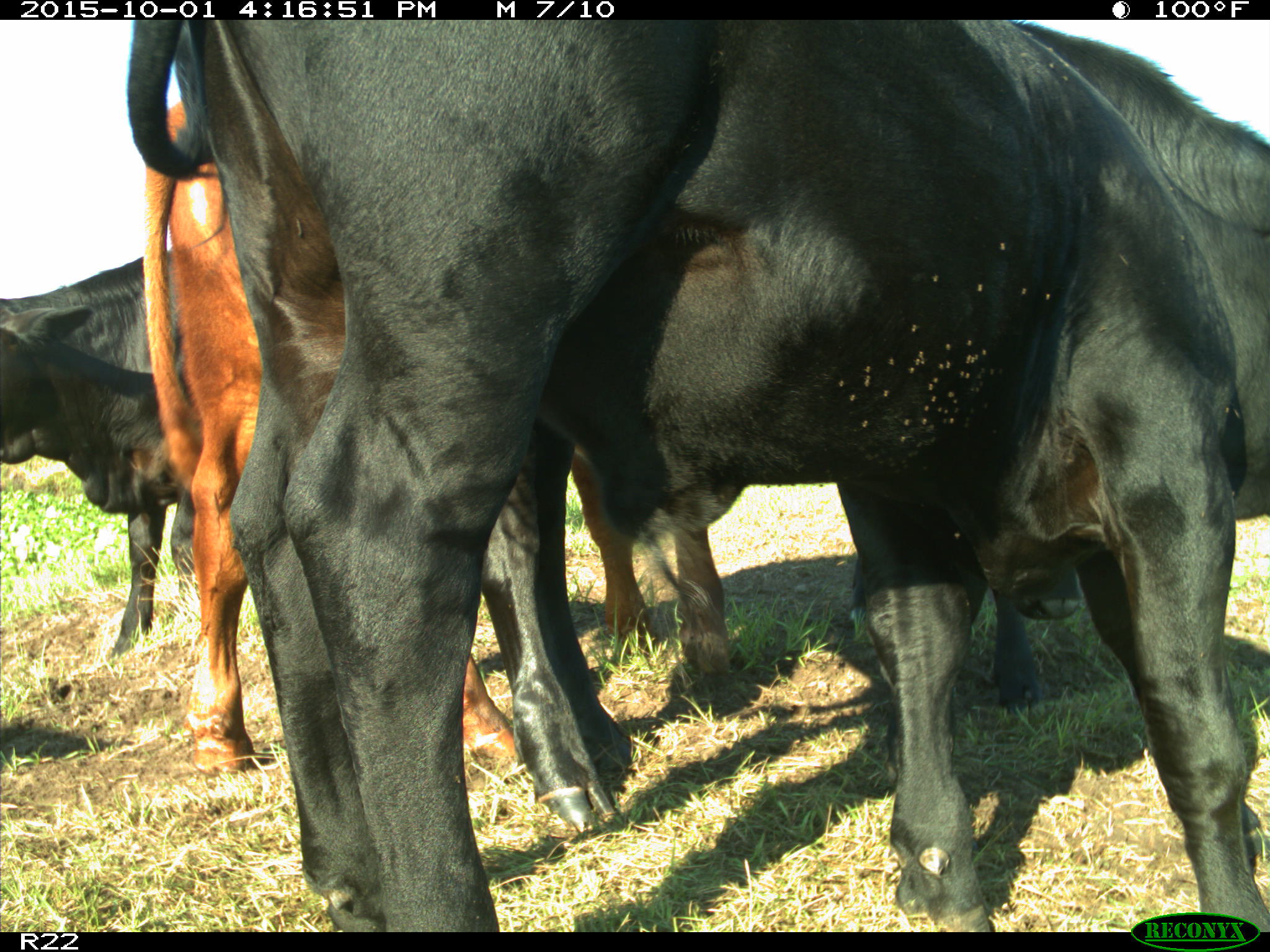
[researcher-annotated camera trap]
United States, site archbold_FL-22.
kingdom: Animalia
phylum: Chordata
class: Mammalia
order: Artiodactyla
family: Bovidae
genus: Bos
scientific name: Bos taurus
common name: domestic cow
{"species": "Bos taurus (domestic cow)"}